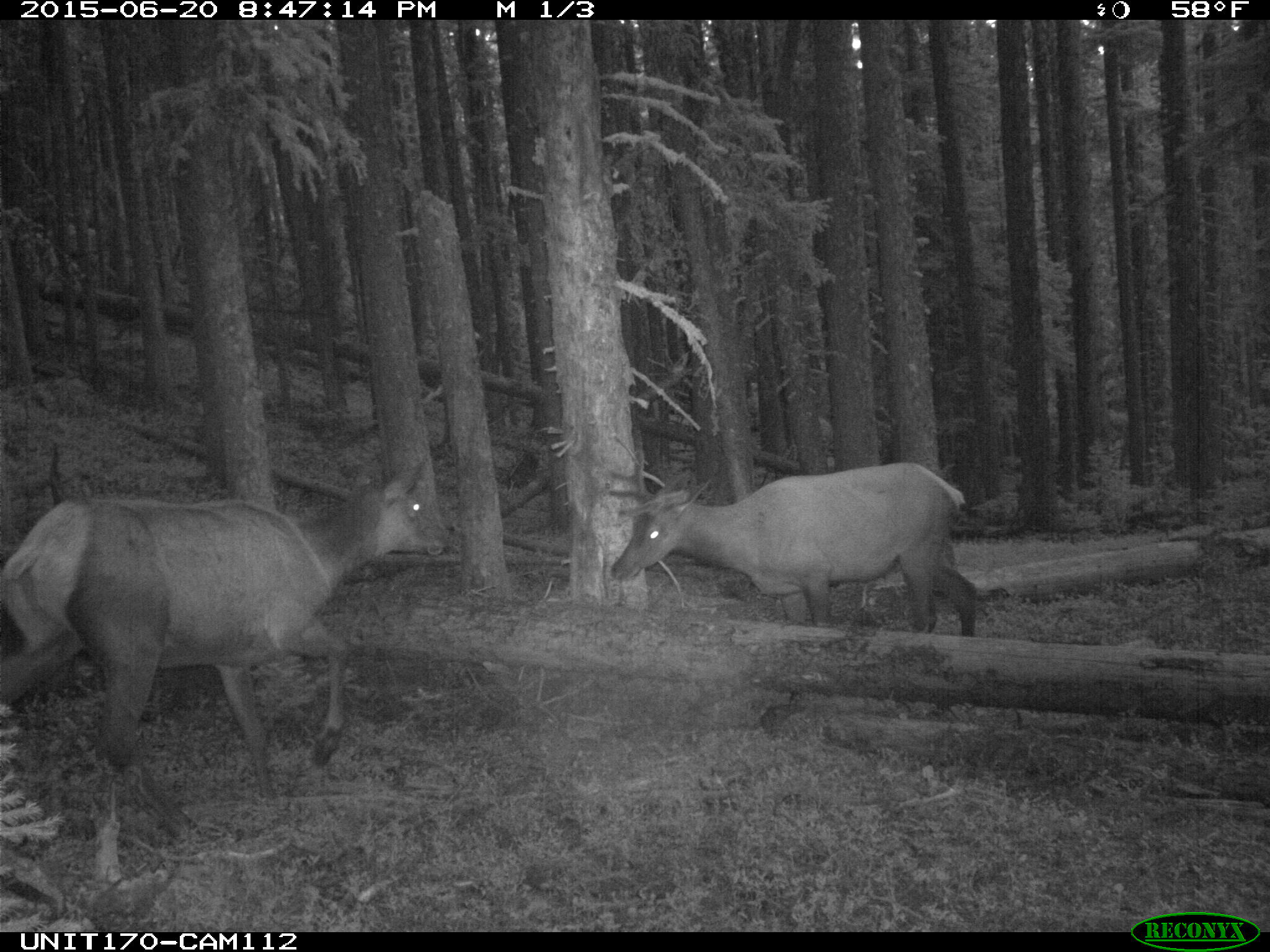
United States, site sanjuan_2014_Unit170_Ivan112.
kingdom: Animalia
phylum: Chordata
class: Mammalia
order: Artiodactyla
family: Cervidae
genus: Cervus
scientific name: Cervus elaphus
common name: red deer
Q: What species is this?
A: Cervus elaphus (red deer).